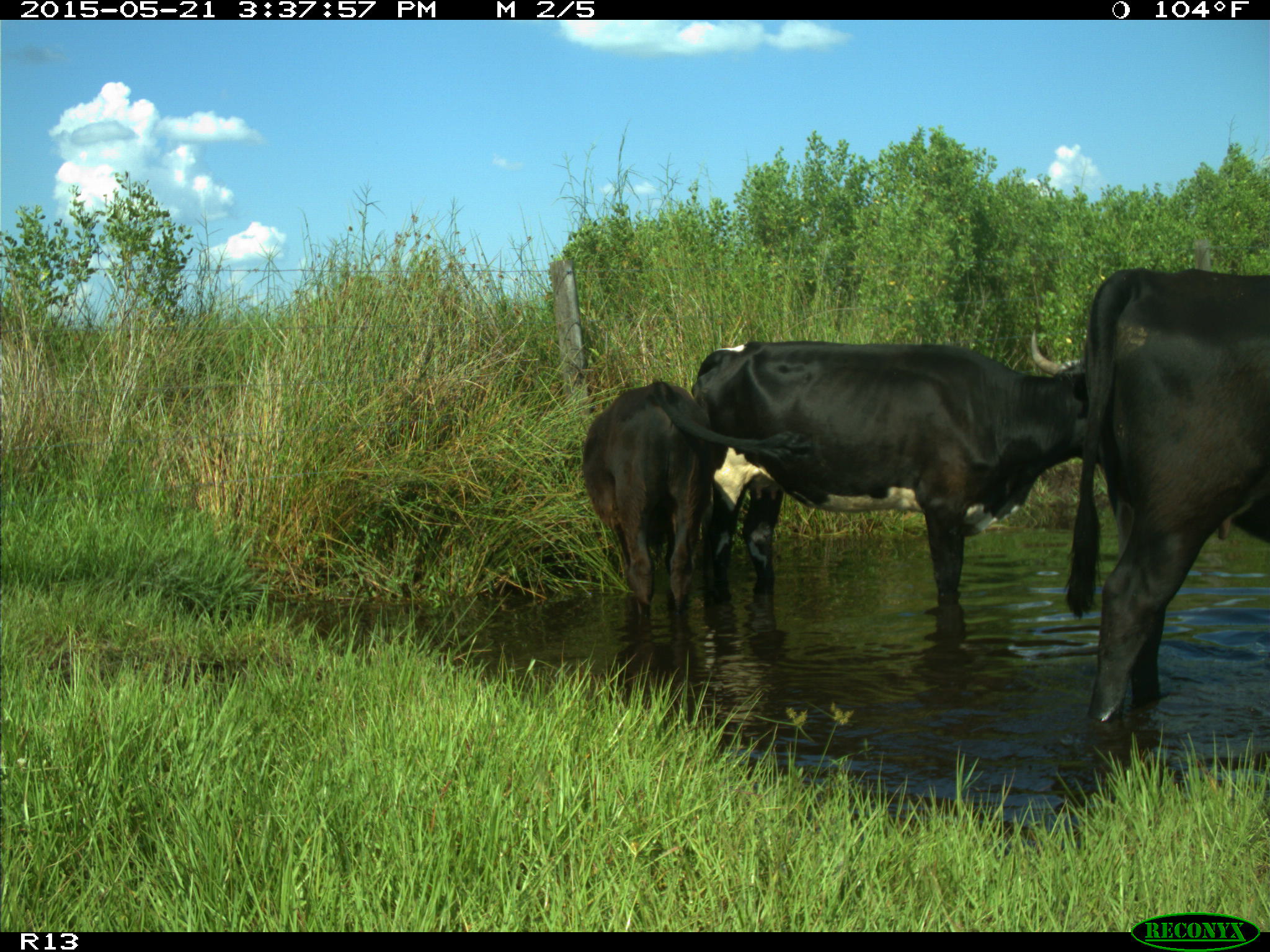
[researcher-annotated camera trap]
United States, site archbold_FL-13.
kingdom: Animalia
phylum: Chordata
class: Mammalia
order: Artiodactyla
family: Bovidae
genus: Bos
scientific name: Bos taurus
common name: domestic cow